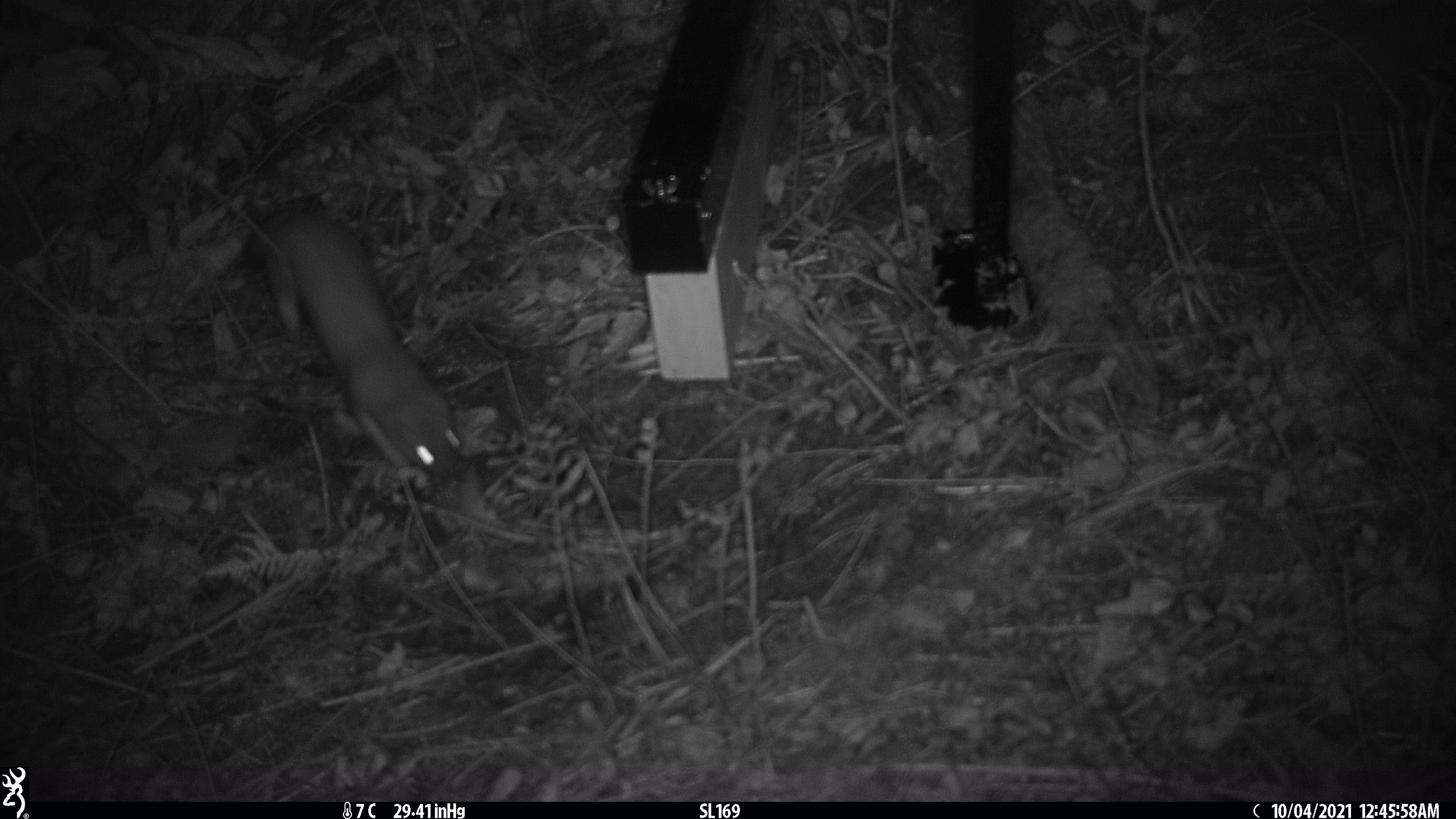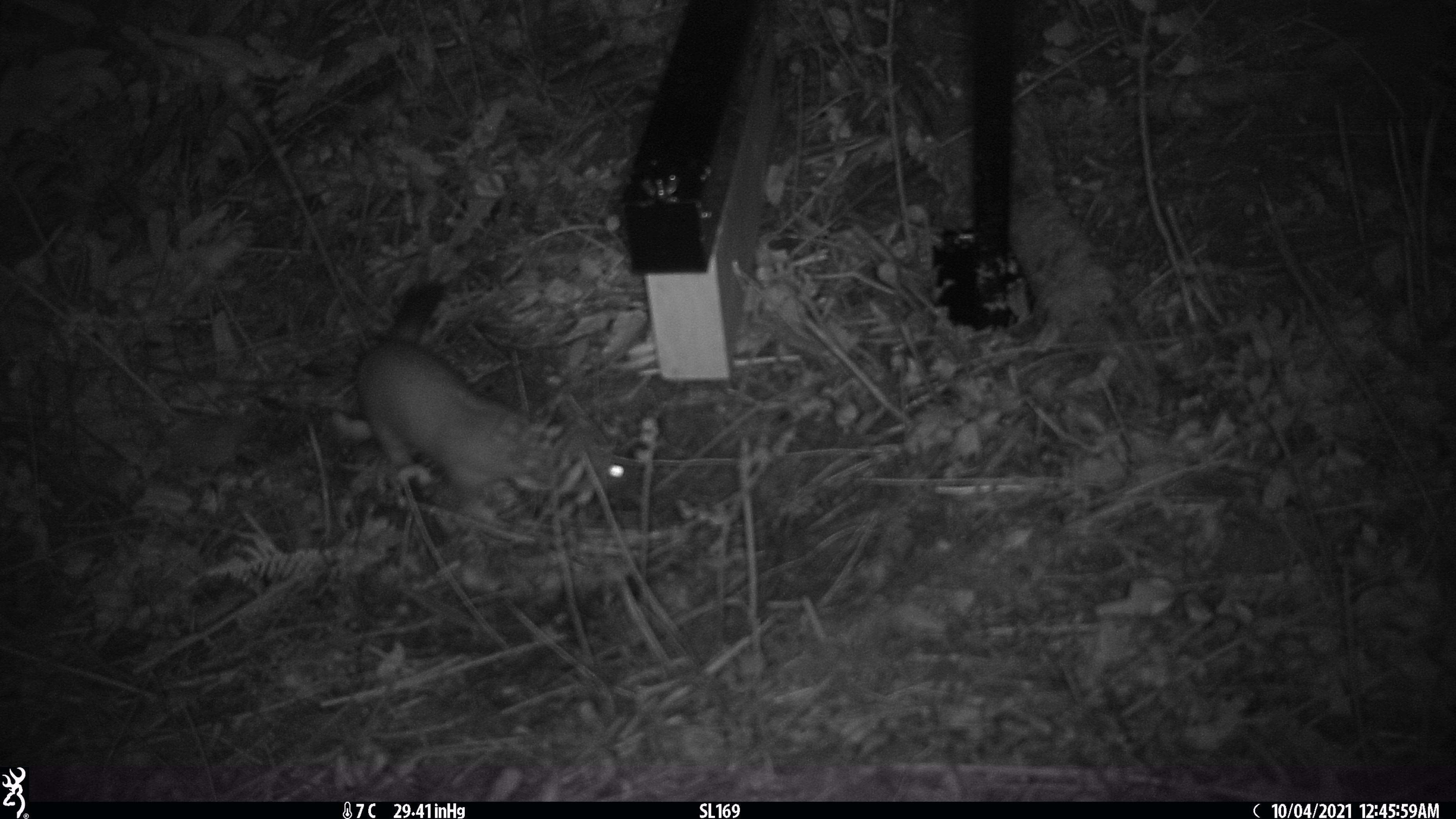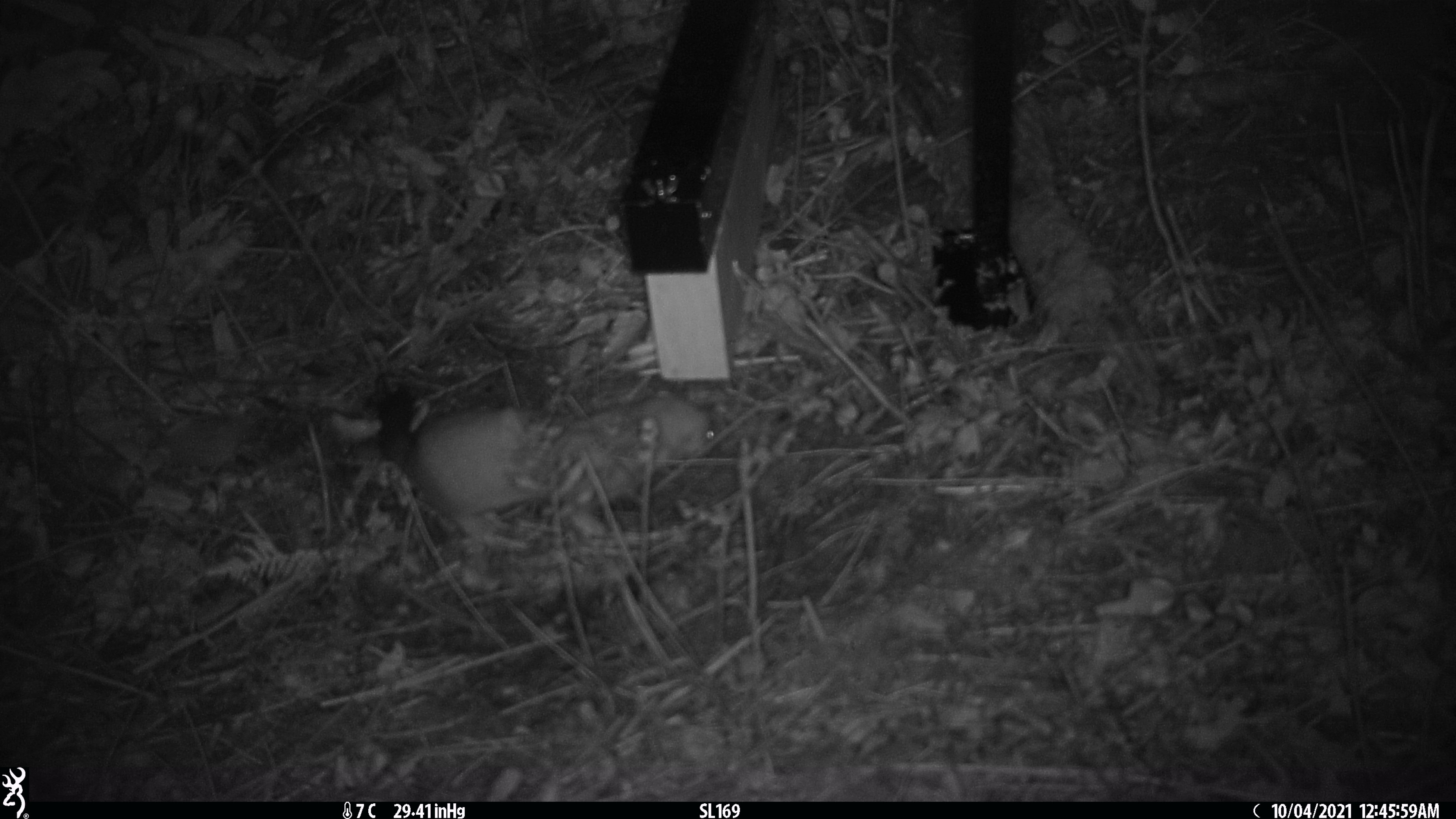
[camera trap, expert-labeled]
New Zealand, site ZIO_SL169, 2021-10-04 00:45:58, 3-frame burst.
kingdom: Animalia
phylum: Chordata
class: Mammalia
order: Carnivora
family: Mustelidae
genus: Mustela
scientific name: Mustela erminea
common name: stoat